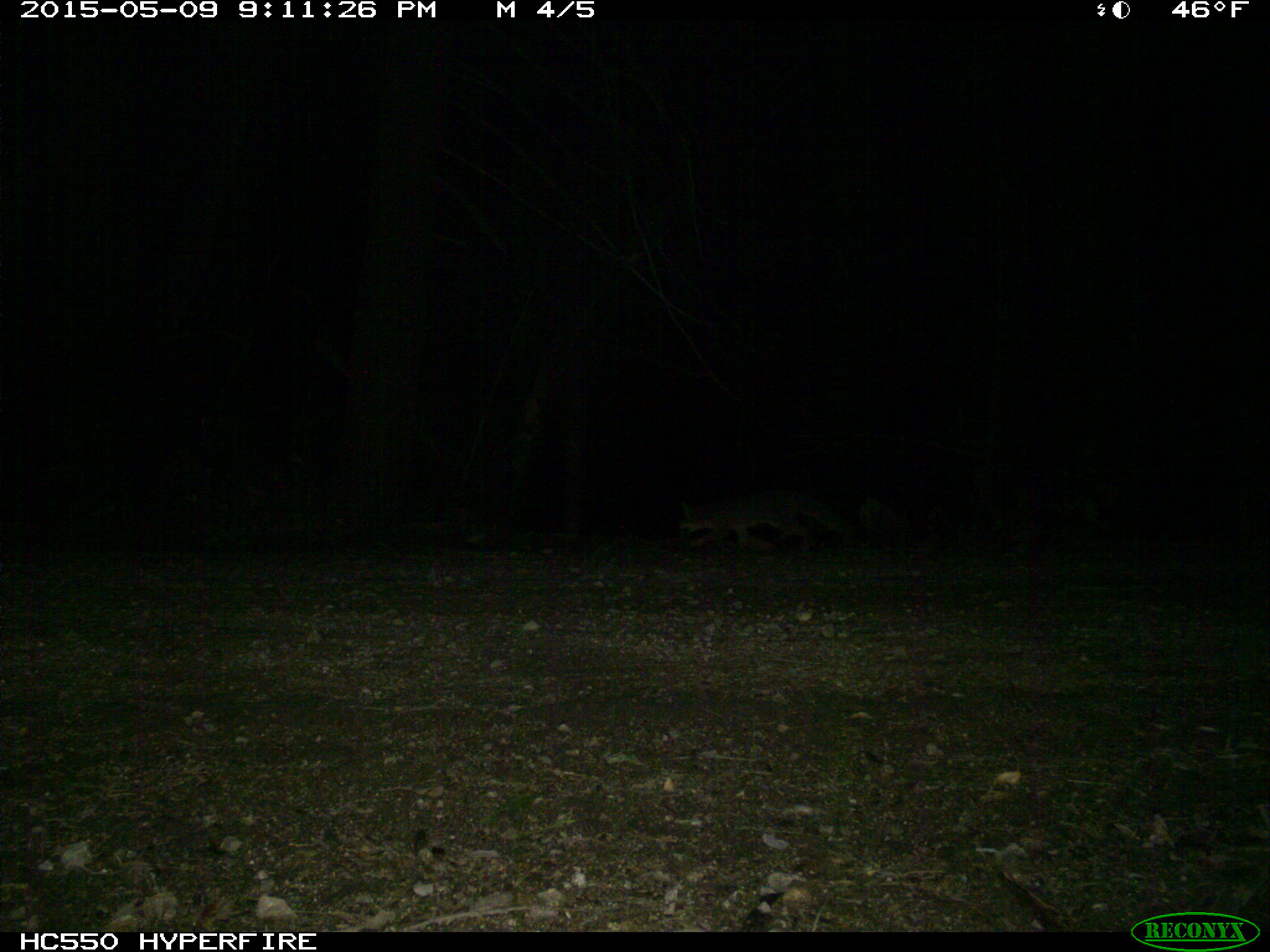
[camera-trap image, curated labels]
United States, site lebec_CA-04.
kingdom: Animalia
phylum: Chordata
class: Mammalia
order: Carnivora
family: Canidae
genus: Urocyon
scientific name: Urocyon cinereoargenteus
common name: gray fox